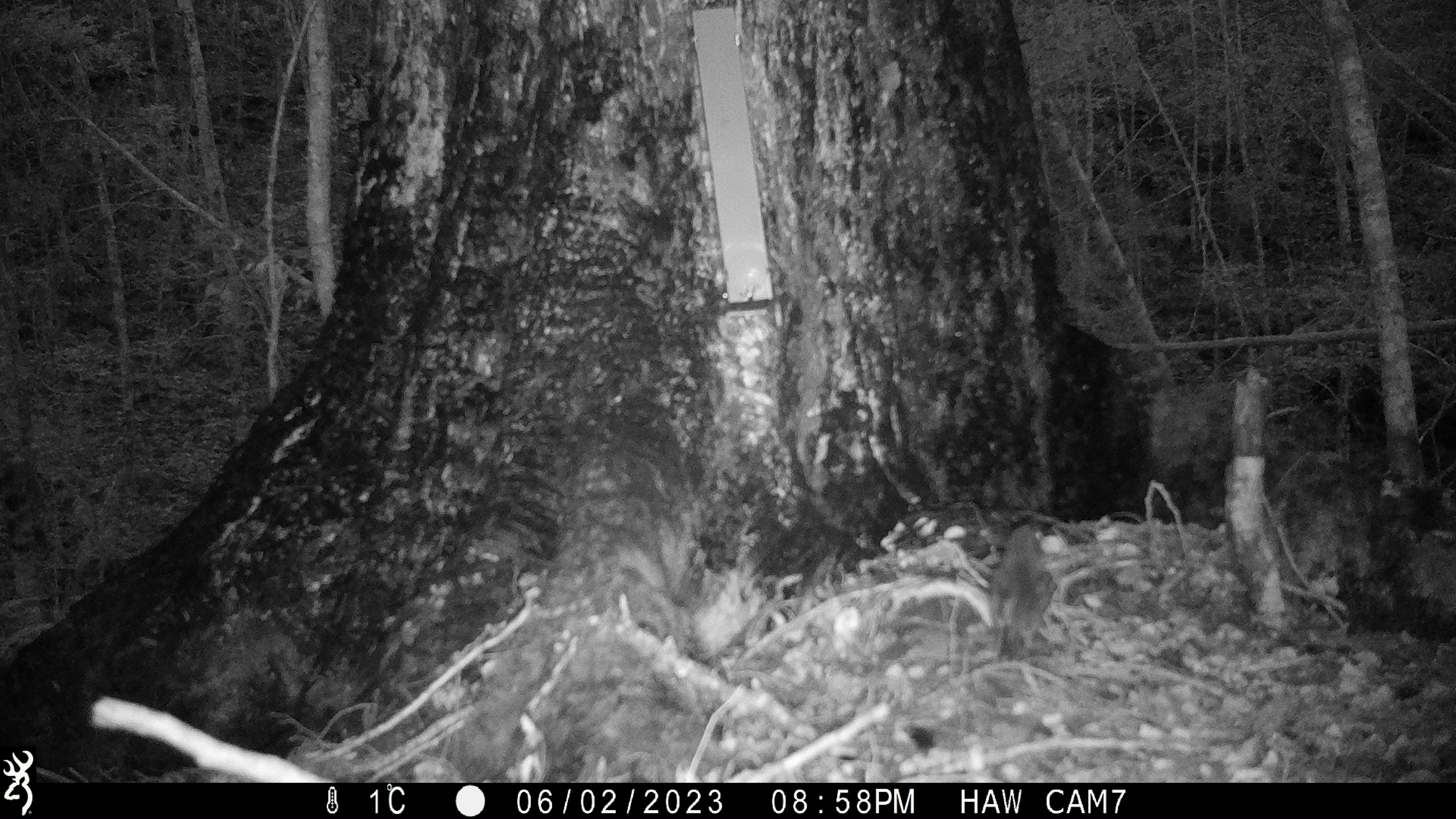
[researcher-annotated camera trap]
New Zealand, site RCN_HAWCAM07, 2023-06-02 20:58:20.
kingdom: Animalia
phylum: Chordata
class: Aves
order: Passeriformes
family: Petroicidae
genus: Petroica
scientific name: Petroica australis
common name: new zealand robin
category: robin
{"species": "robin (new zealand robin) (Petroica australis)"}